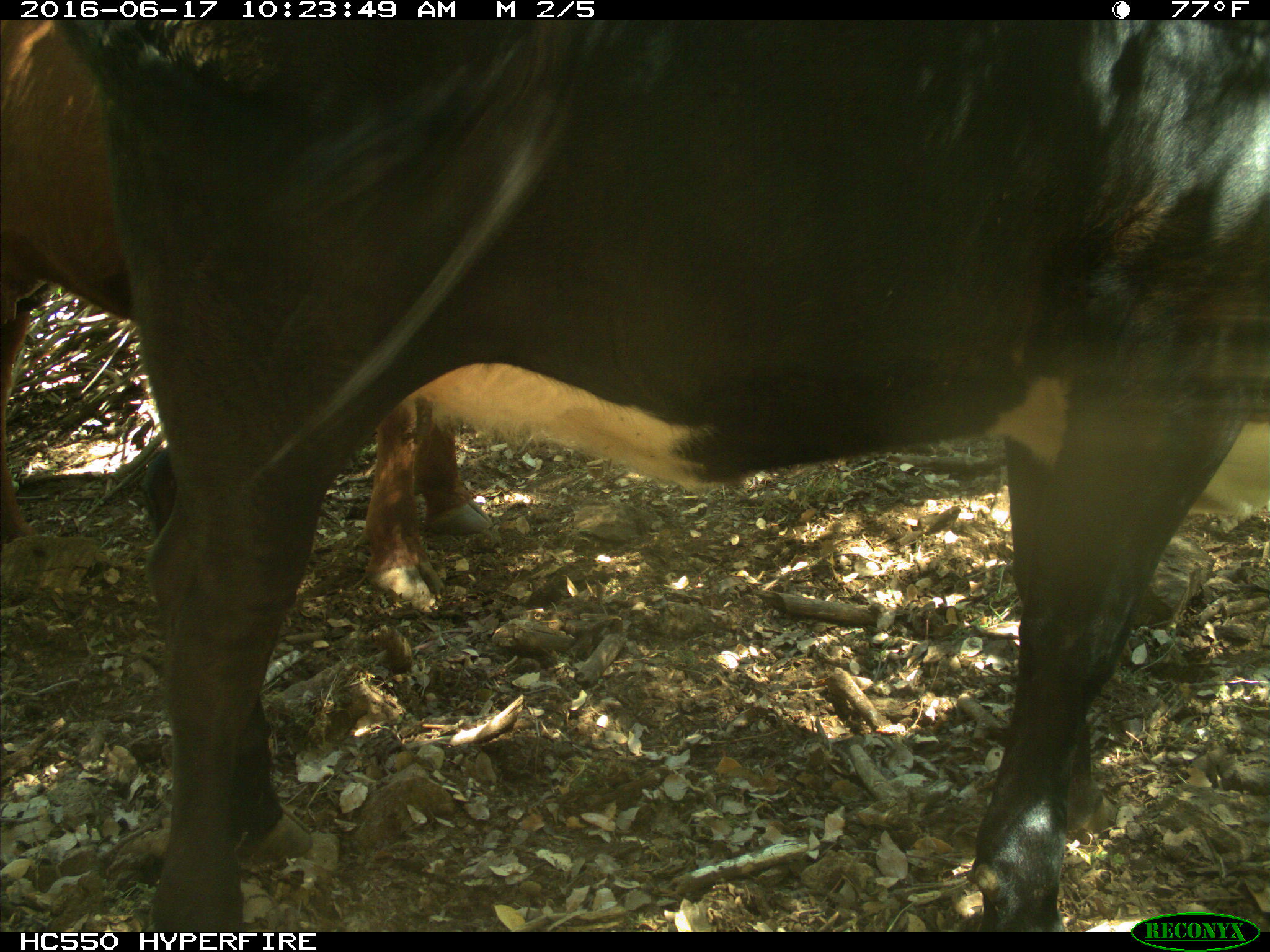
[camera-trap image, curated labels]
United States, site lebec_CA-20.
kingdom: Animalia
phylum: Chordata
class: Mammalia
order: Artiodactyla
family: Bovidae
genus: Bos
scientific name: Bos taurus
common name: domestic cow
Bos taurus (domestic cow).